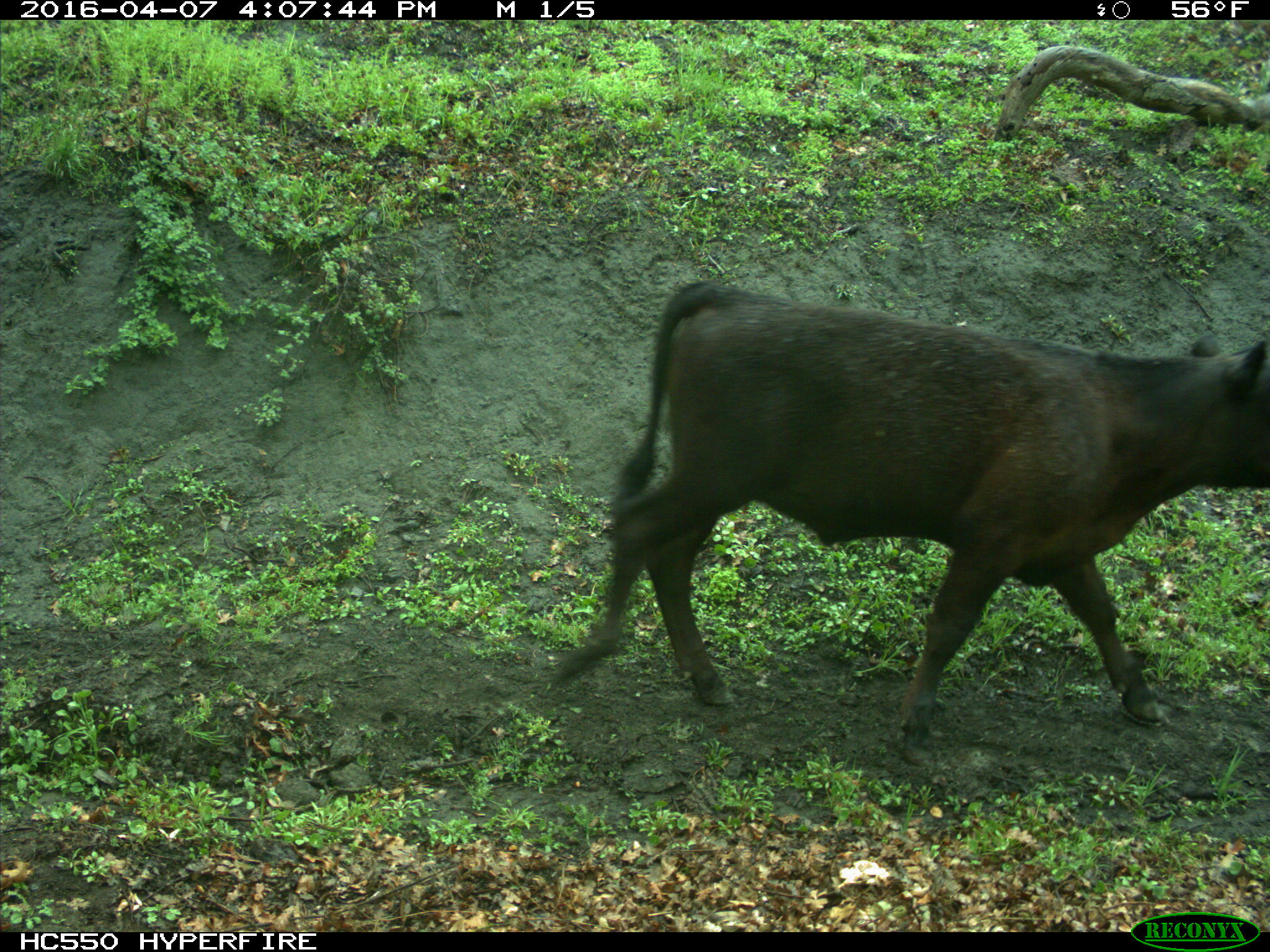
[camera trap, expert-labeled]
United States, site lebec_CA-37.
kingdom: Animalia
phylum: Chordata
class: Mammalia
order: Artiodactyla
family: Bovidae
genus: Bos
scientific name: Bos taurus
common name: domestic cow